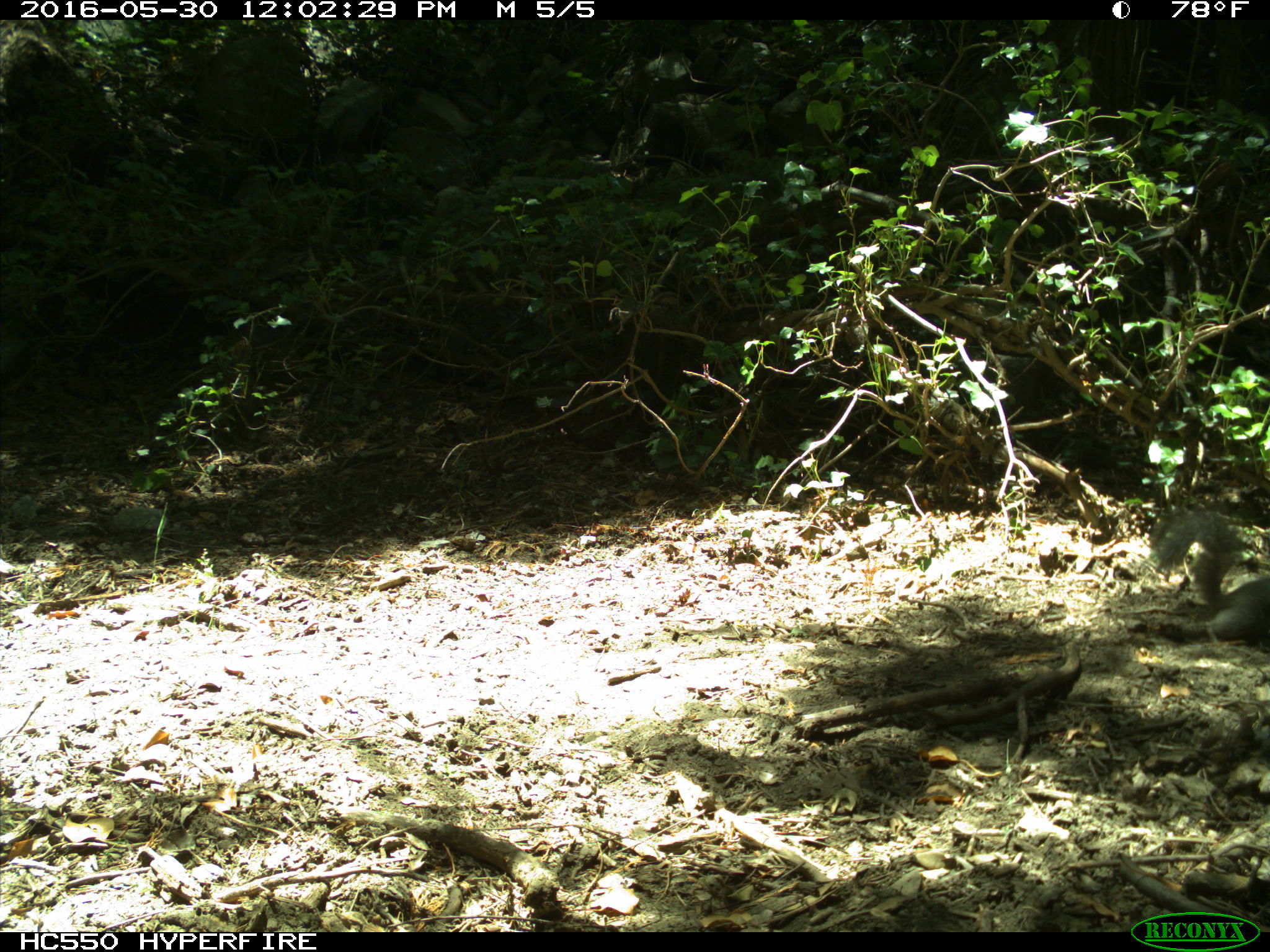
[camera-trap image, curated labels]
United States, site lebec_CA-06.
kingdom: Animalia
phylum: Chordata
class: Mammalia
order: Rodentia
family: Sciuridae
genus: Sciurus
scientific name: Sciurus carolinensis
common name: eastern gray squirrel